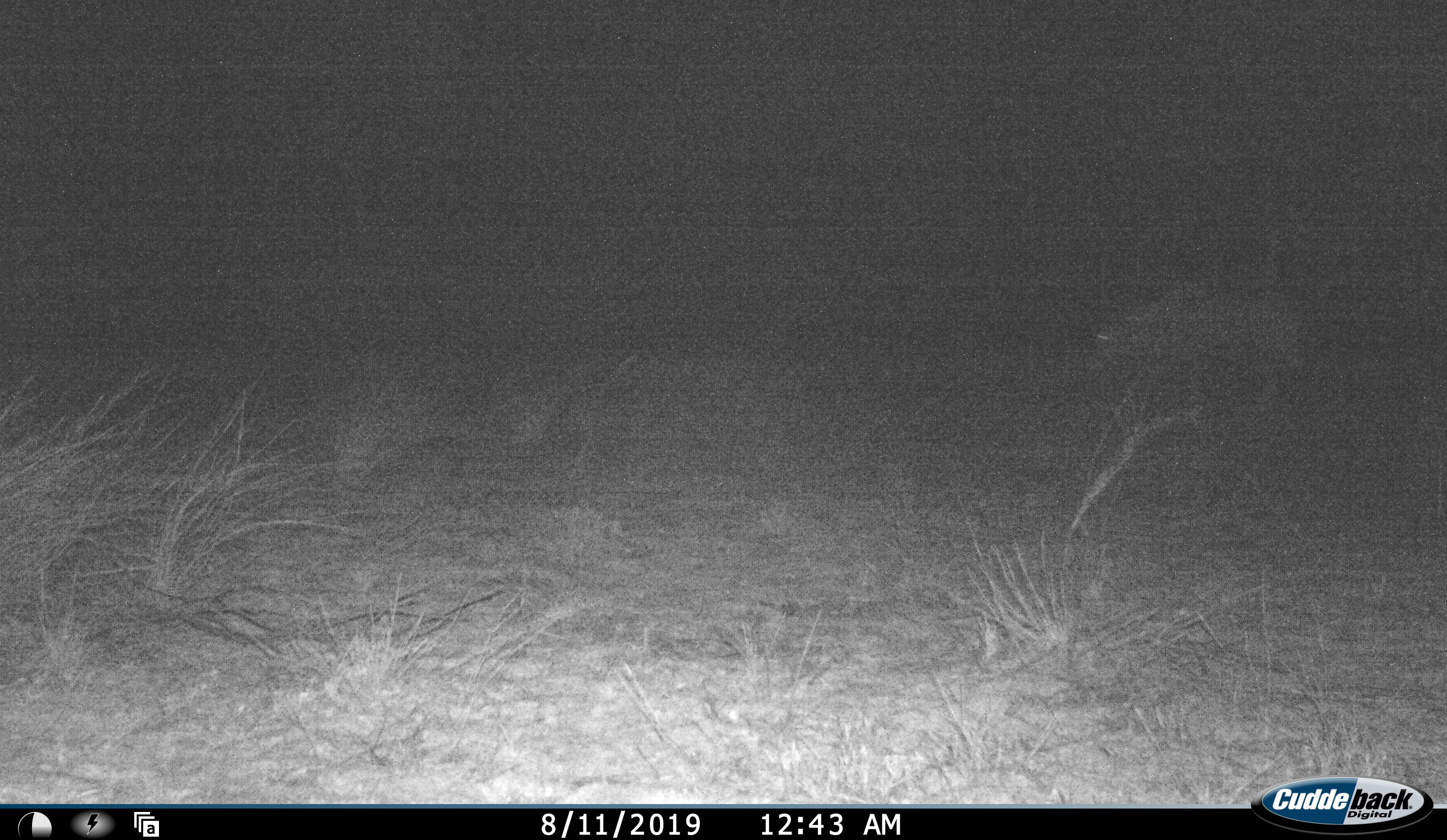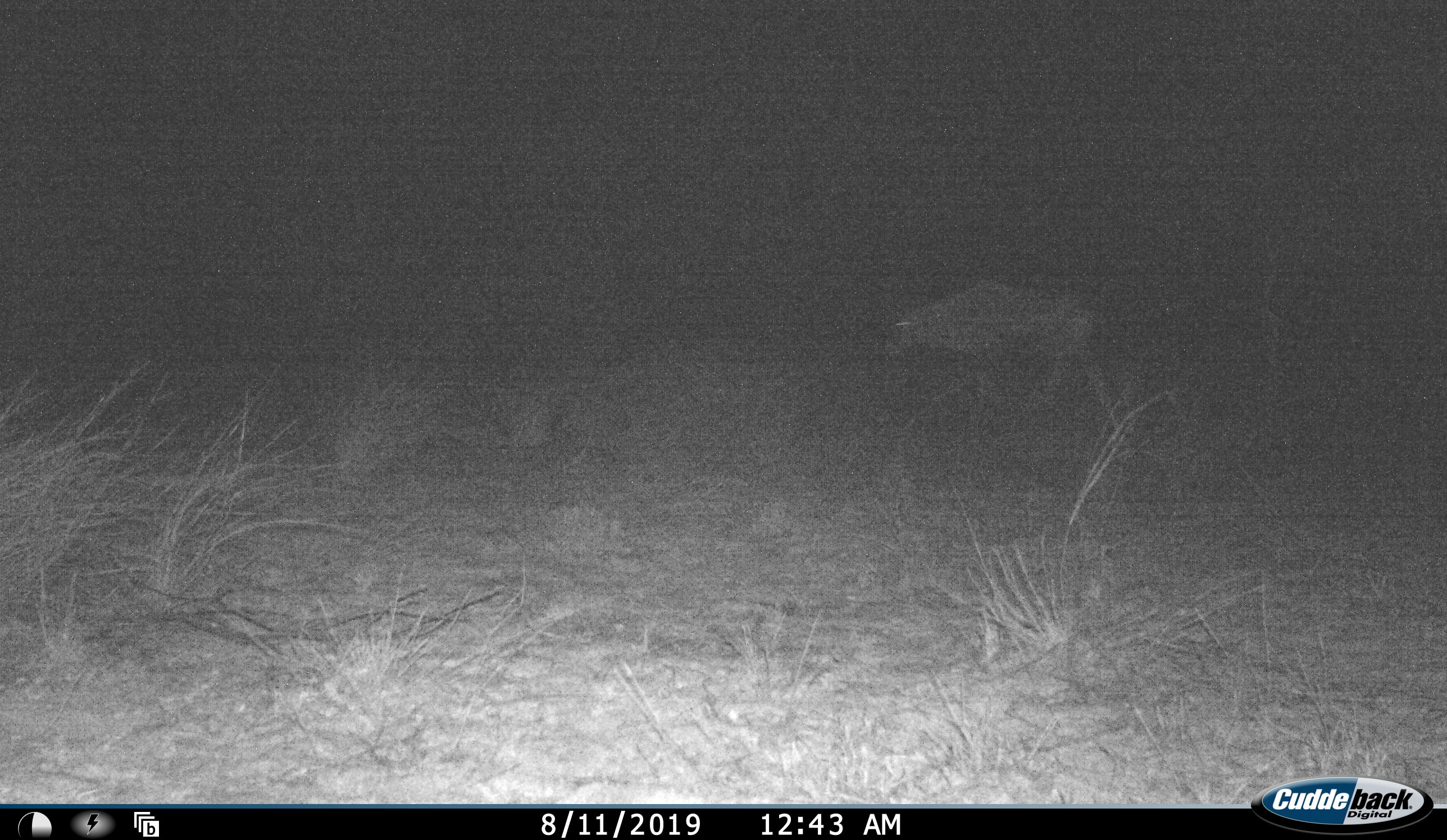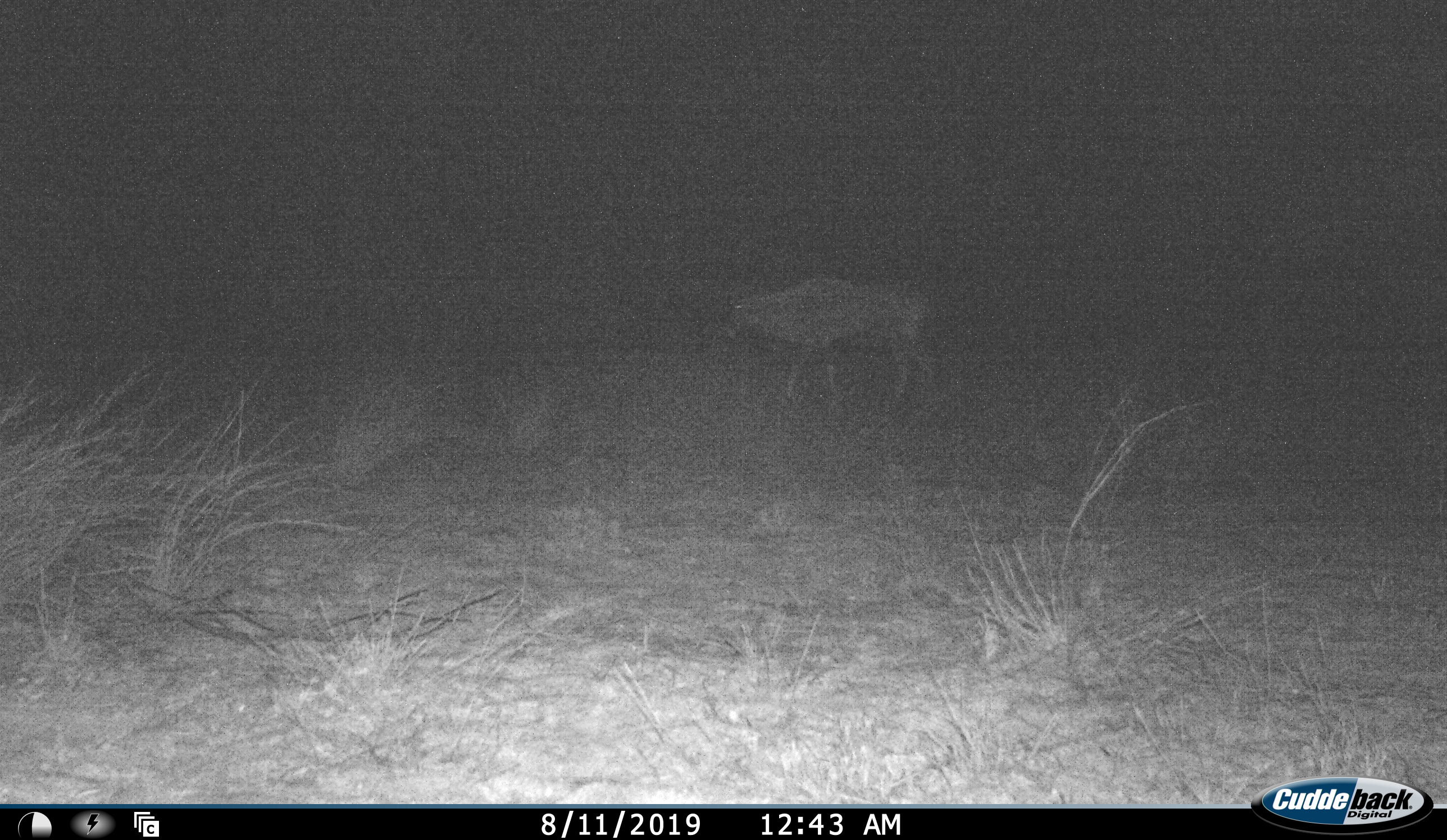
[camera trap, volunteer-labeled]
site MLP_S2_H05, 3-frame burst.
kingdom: Animalia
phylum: Chordata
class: Mammalia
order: Artiodactyla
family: Bovidae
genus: Oryx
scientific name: Oryx gazella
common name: gemsbok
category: oryx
Oryx (gemsbok) (Oryx gazella), count 1. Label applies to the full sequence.